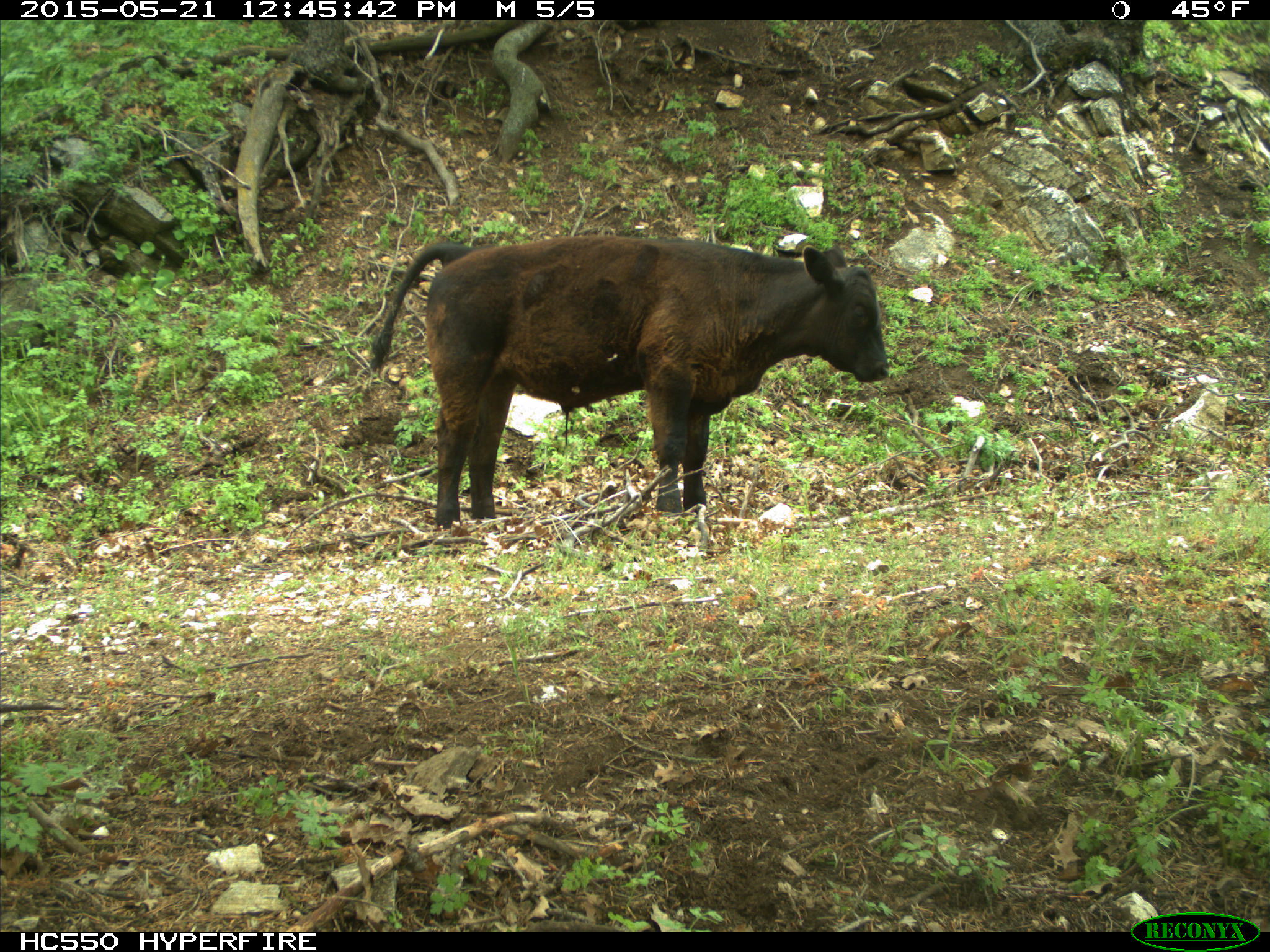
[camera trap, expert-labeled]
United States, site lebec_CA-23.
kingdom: Animalia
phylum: Chordata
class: Mammalia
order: Artiodactyla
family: Bovidae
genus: Bos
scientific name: Bos taurus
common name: domestic cow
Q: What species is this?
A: Bos taurus (domestic cow).